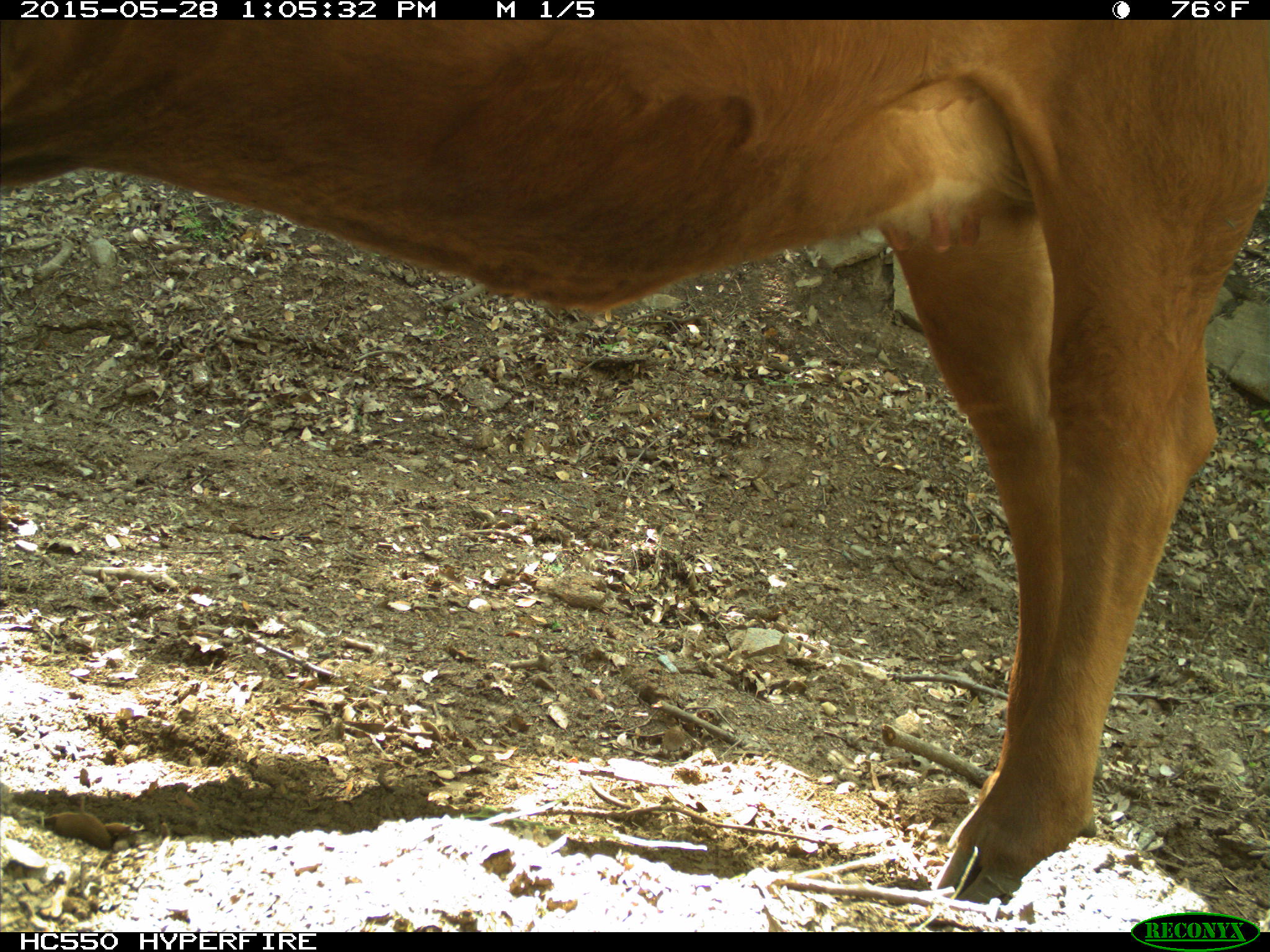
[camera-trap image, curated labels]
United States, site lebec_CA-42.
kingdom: Animalia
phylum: Chordata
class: Mammalia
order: Artiodactyla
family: Bovidae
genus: Bos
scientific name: Bos taurus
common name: domestic cow